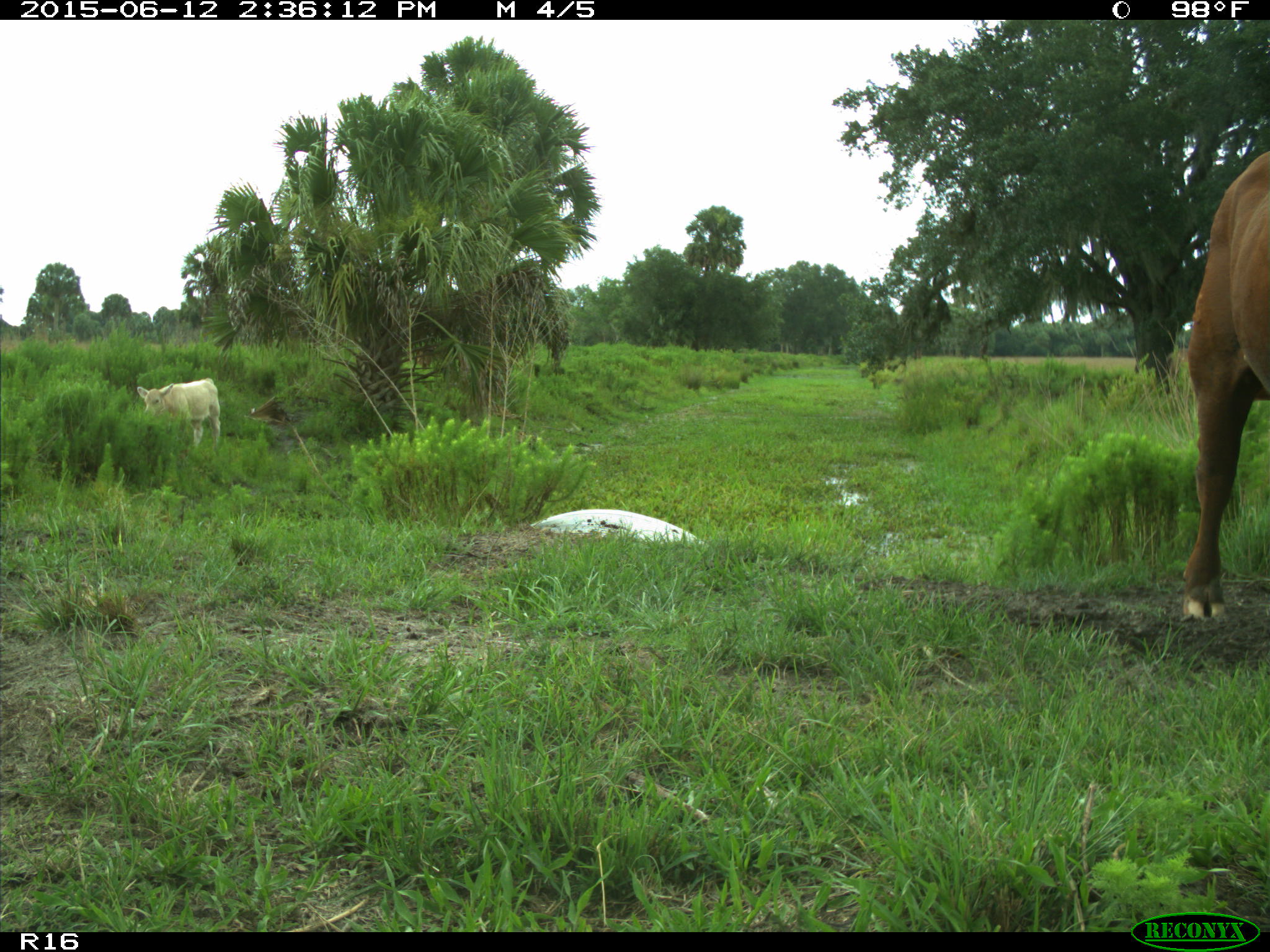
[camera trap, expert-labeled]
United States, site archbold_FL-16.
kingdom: Animalia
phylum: Chordata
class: Mammalia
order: Artiodactyla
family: Bovidae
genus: Bos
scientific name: Bos taurus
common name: domestic cow